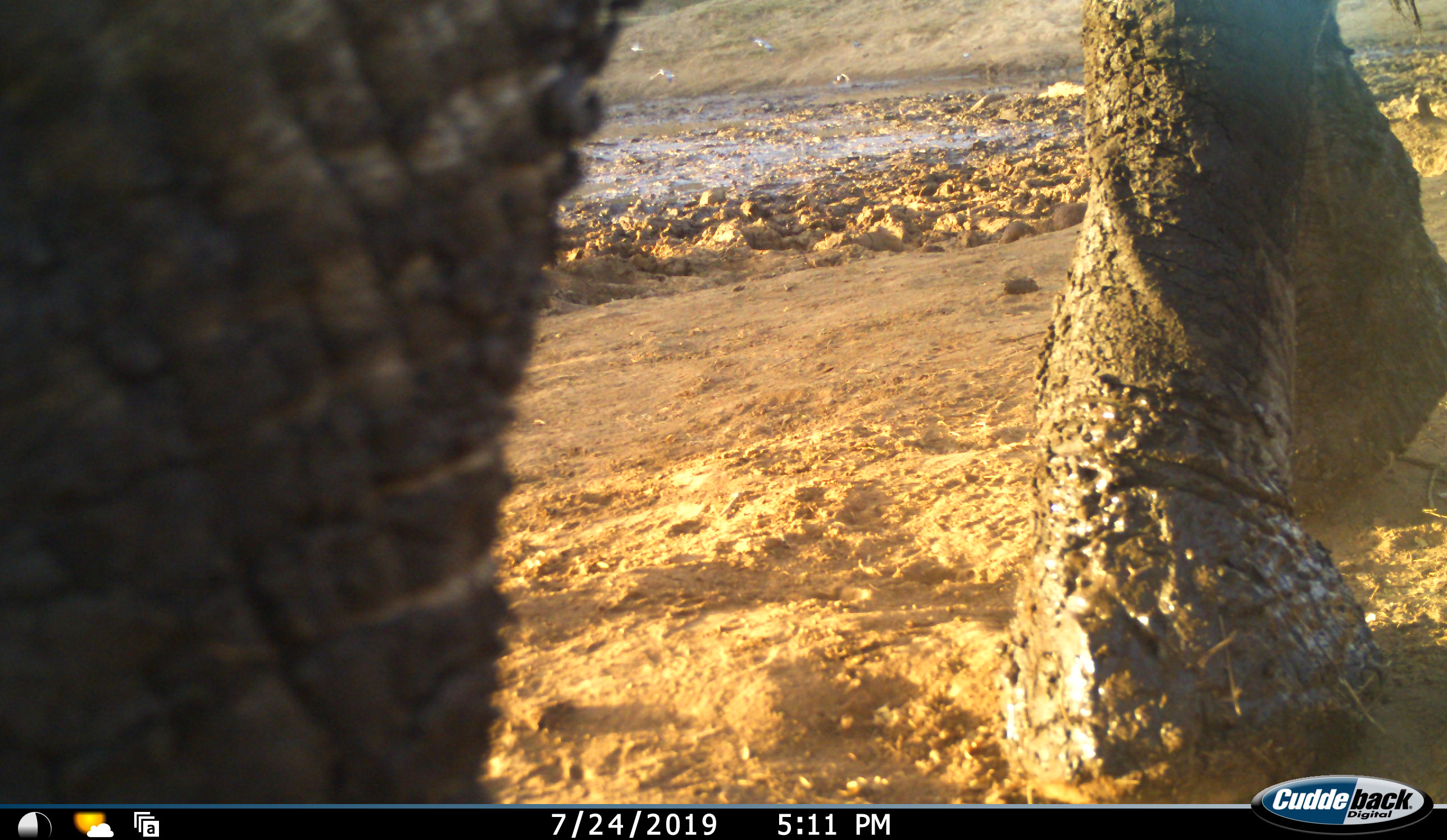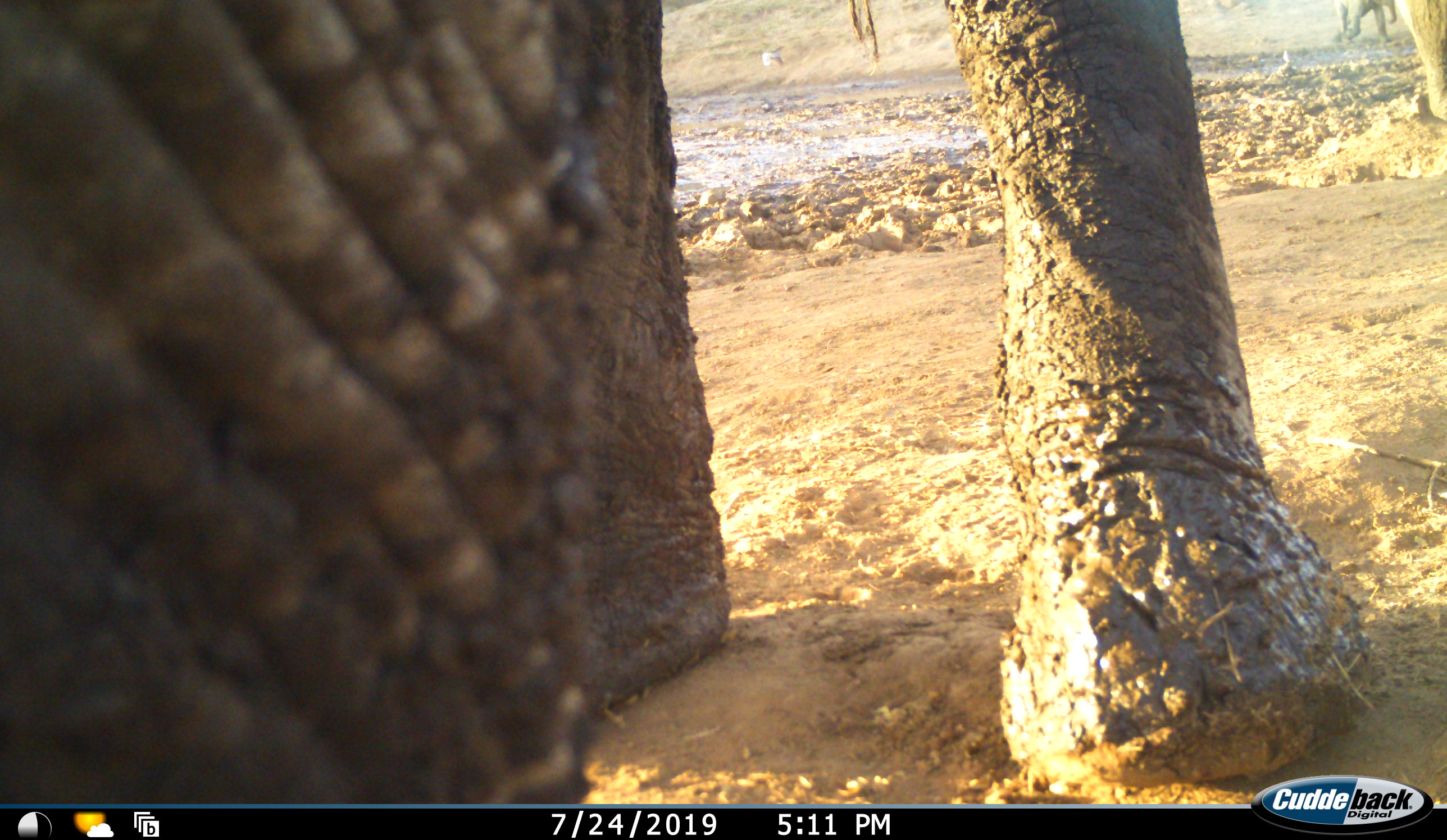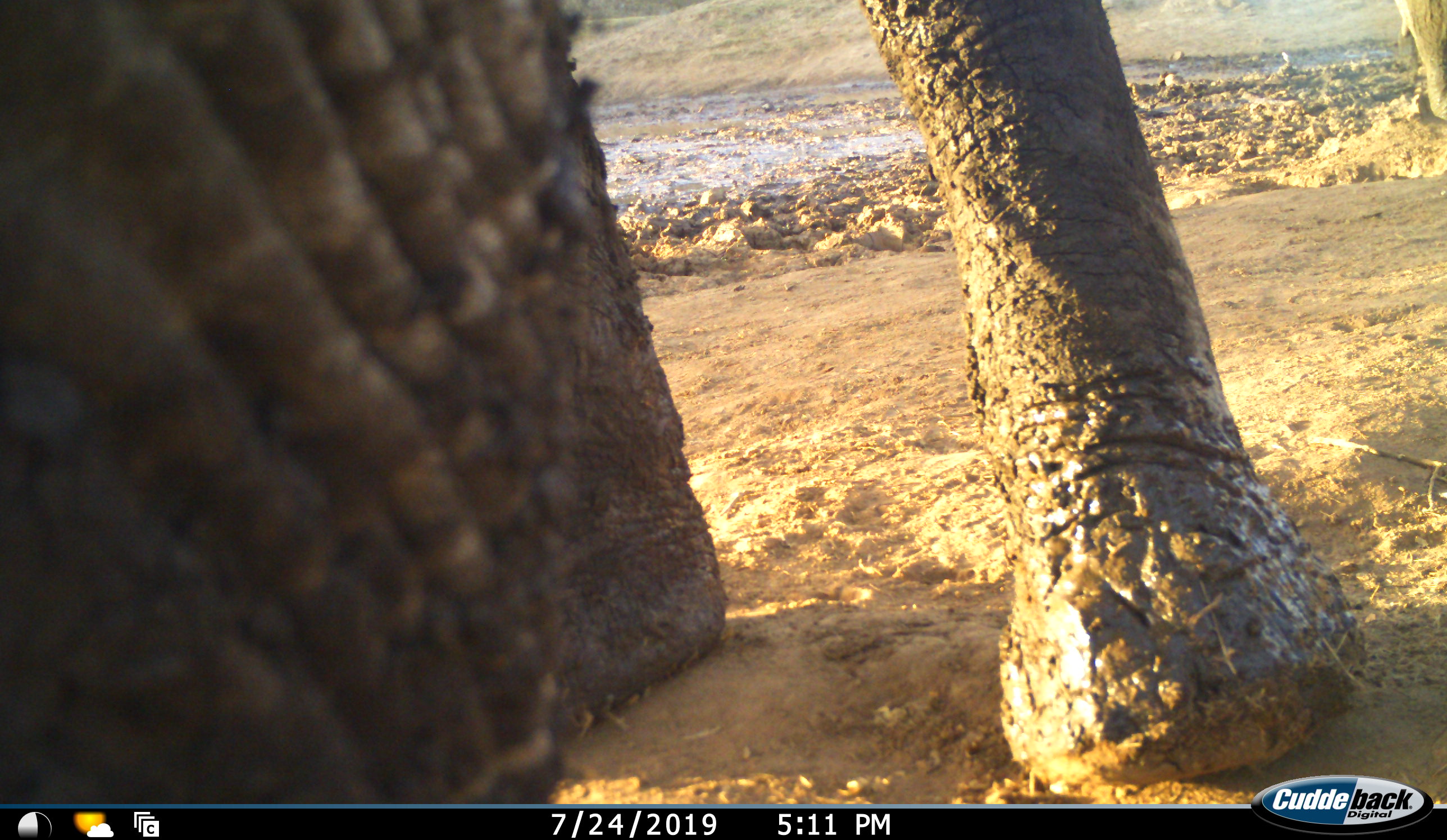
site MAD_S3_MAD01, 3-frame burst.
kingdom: Animalia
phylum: Chordata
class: Mammalia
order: Proboscidea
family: Elephantidae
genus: Loxodonta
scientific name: Loxodonta africana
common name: african bush elephant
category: elephant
Elephant (african bush elephant) (Loxodonta africana), count 1. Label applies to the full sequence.